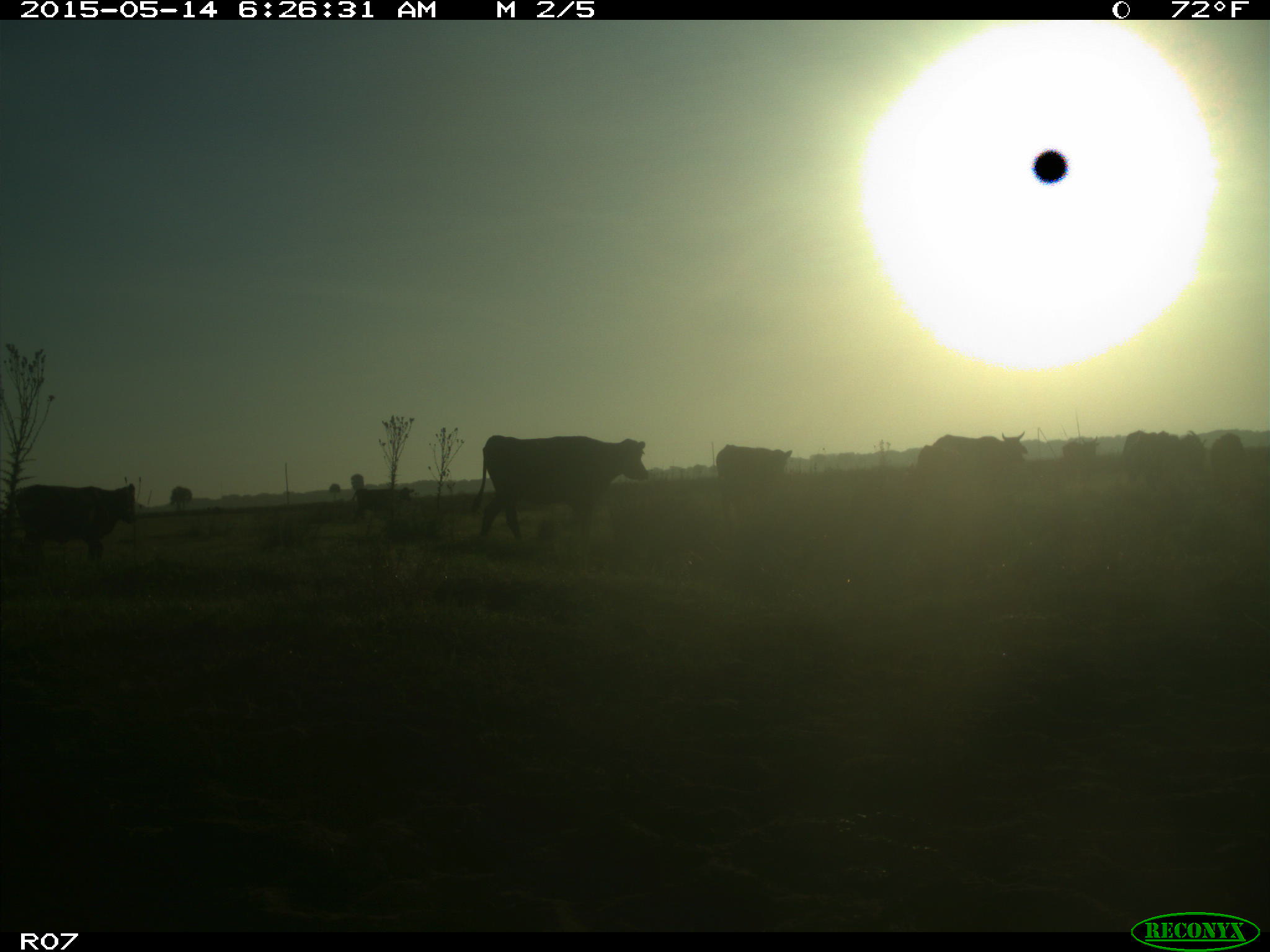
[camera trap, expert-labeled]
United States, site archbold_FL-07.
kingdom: Animalia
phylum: Chordata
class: Mammalia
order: Artiodactyla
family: Bovidae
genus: Bos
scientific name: Bos taurus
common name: domestic cow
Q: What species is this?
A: Bos taurus (domestic cow).